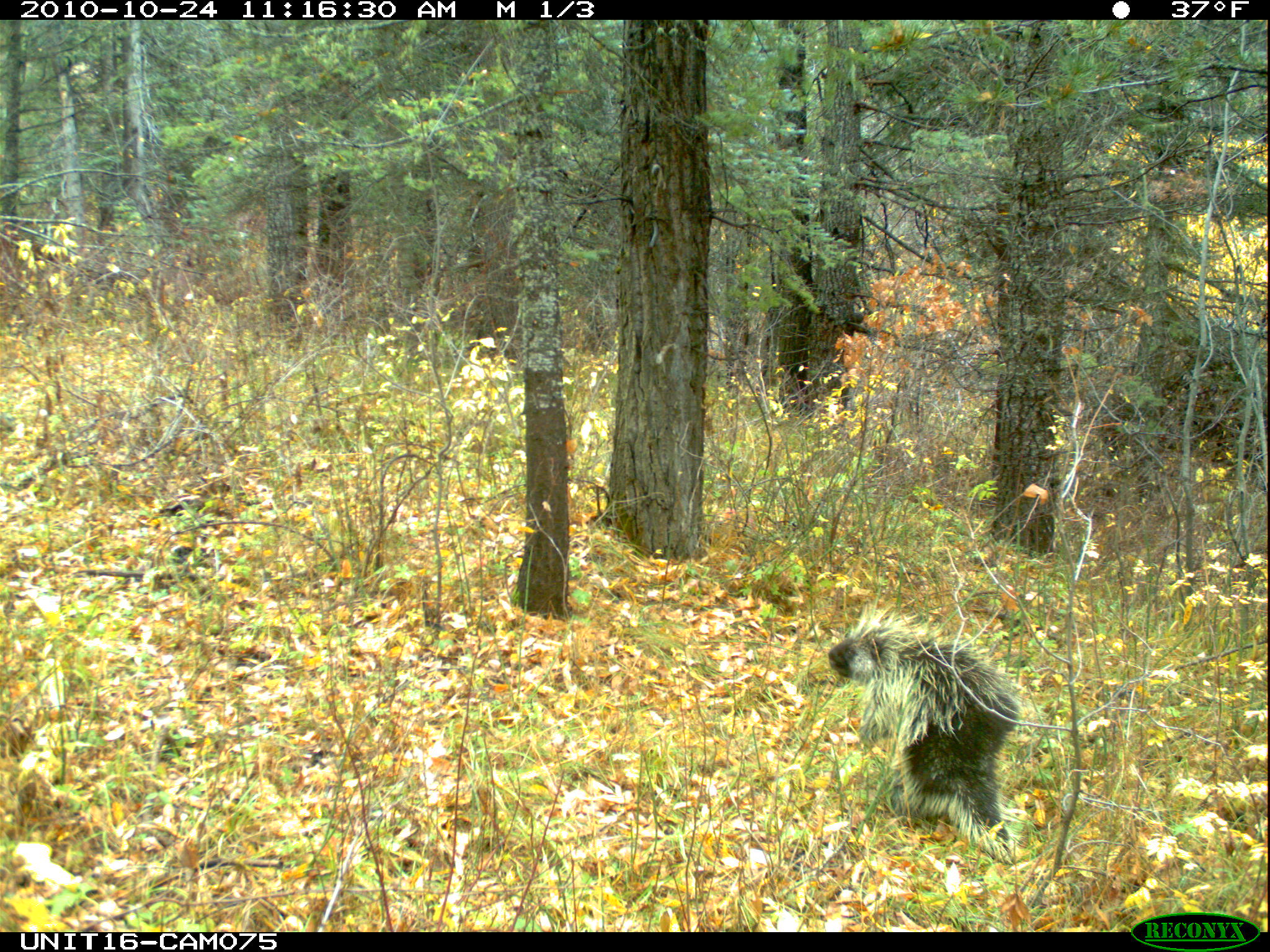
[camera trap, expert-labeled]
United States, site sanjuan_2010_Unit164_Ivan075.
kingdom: Animalia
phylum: Chordata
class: Mammalia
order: Rodentia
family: Erethizontidae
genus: Erethizon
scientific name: Erethizon dorsatum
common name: north american porcupine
Erethizon dorsatum (north american porcupine).